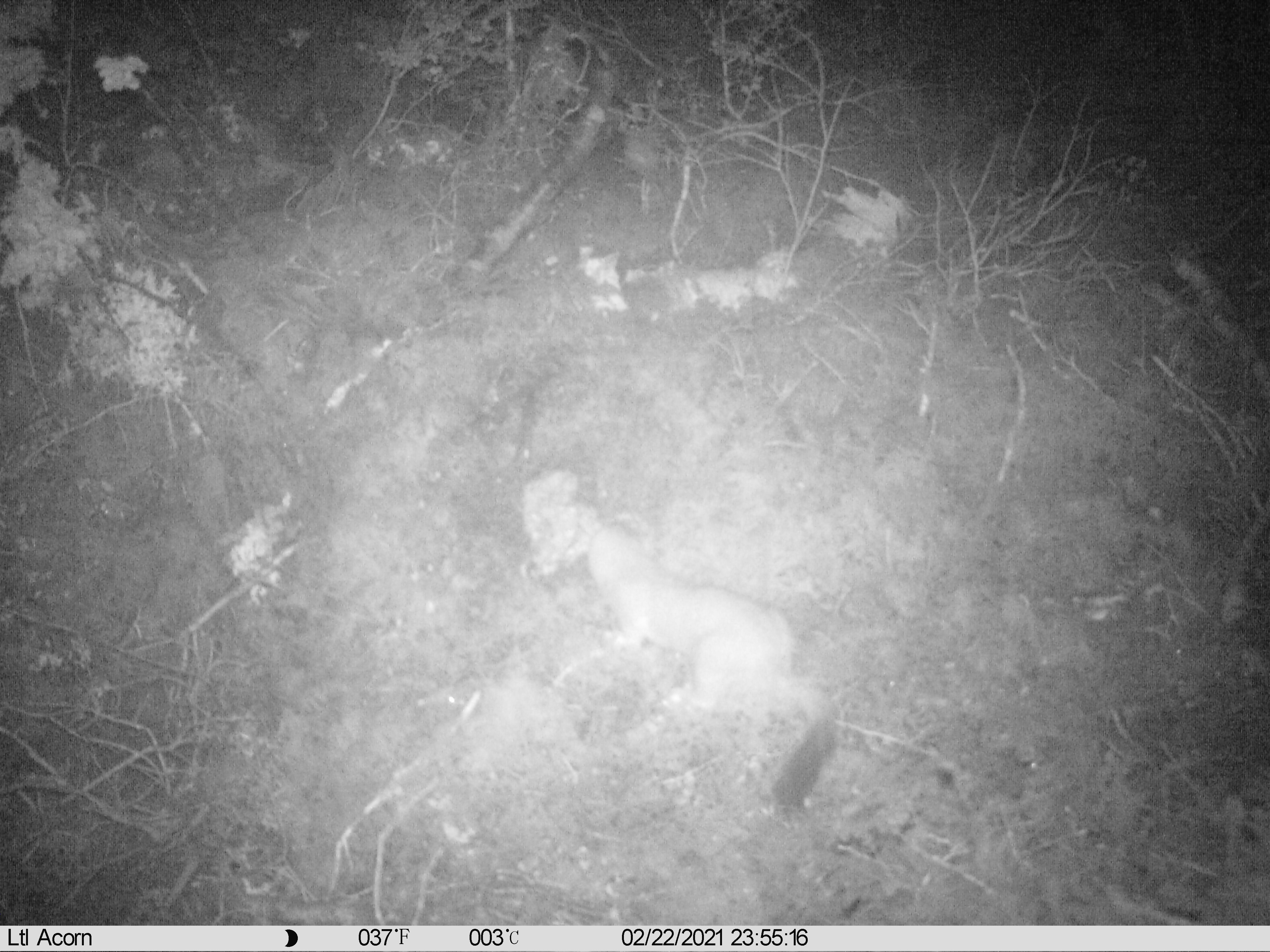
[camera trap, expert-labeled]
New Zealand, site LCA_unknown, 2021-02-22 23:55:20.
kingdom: Animalia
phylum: Chordata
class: Mammalia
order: Carnivora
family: Mustelidae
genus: Mustela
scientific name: Mustela erminea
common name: stoat